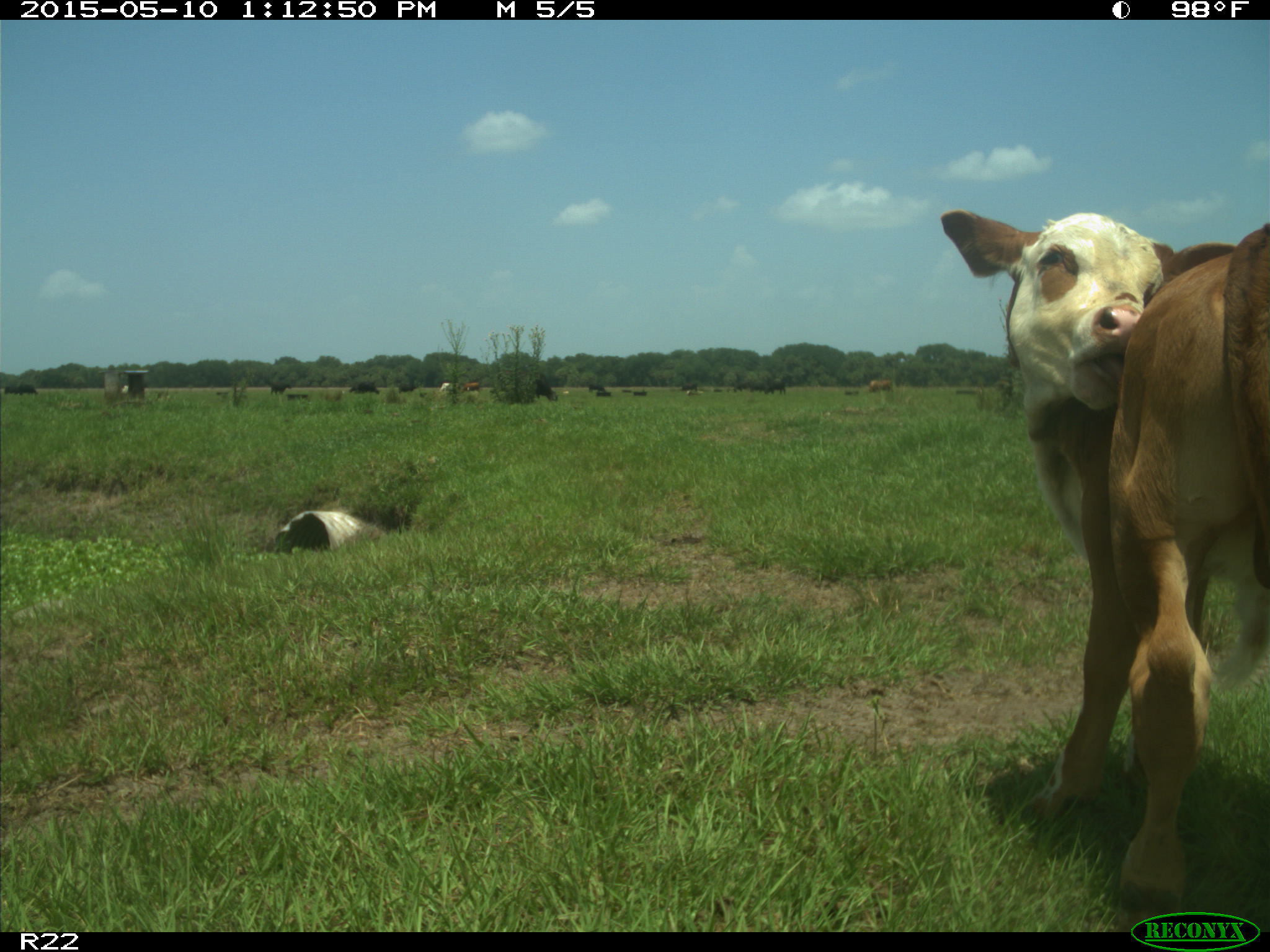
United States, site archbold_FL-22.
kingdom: Animalia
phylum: Chordata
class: Mammalia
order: Artiodactyla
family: Bovidae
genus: Bos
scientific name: Bos taurus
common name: domestic cow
Bos taurus (domestic cow).